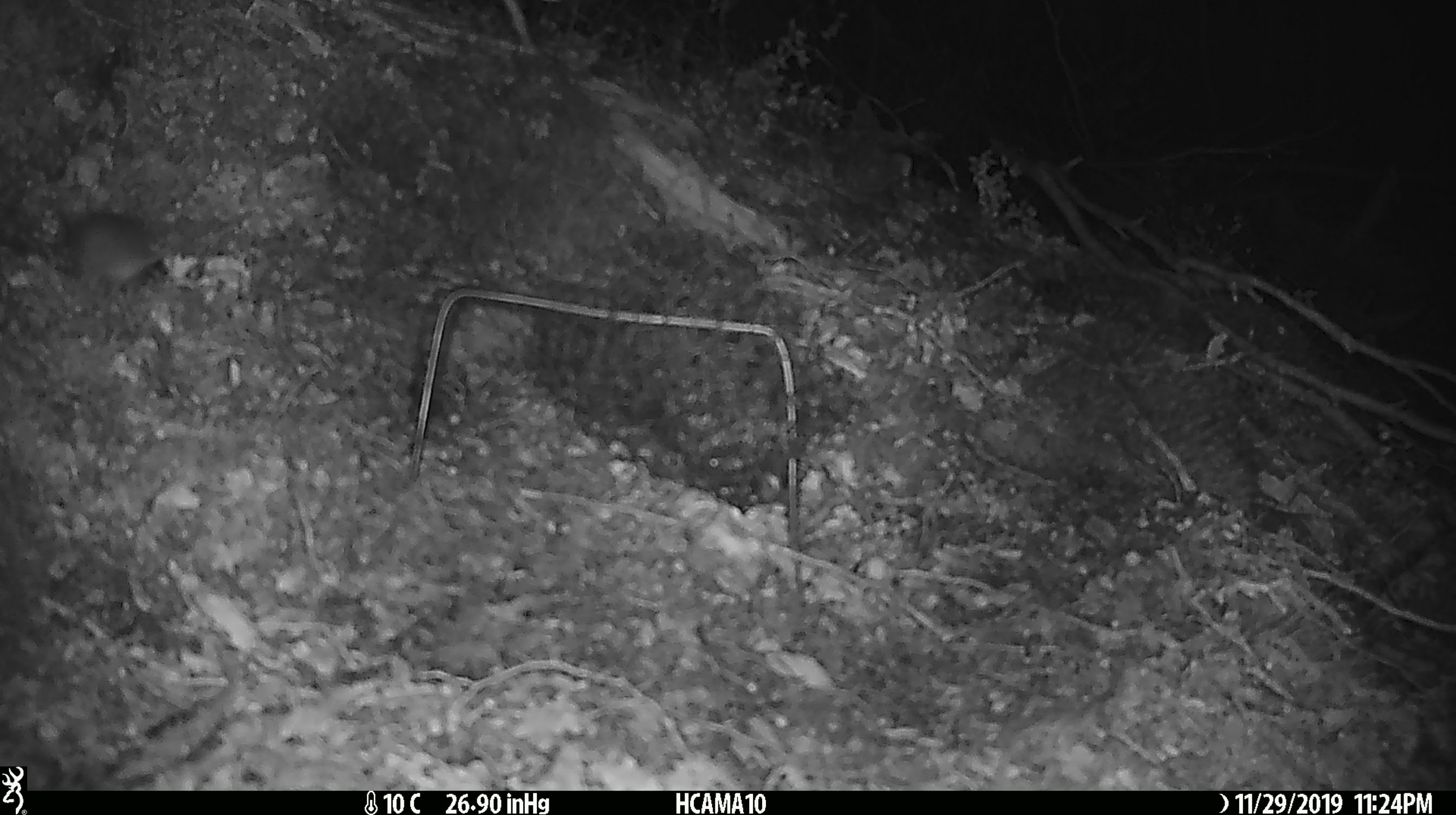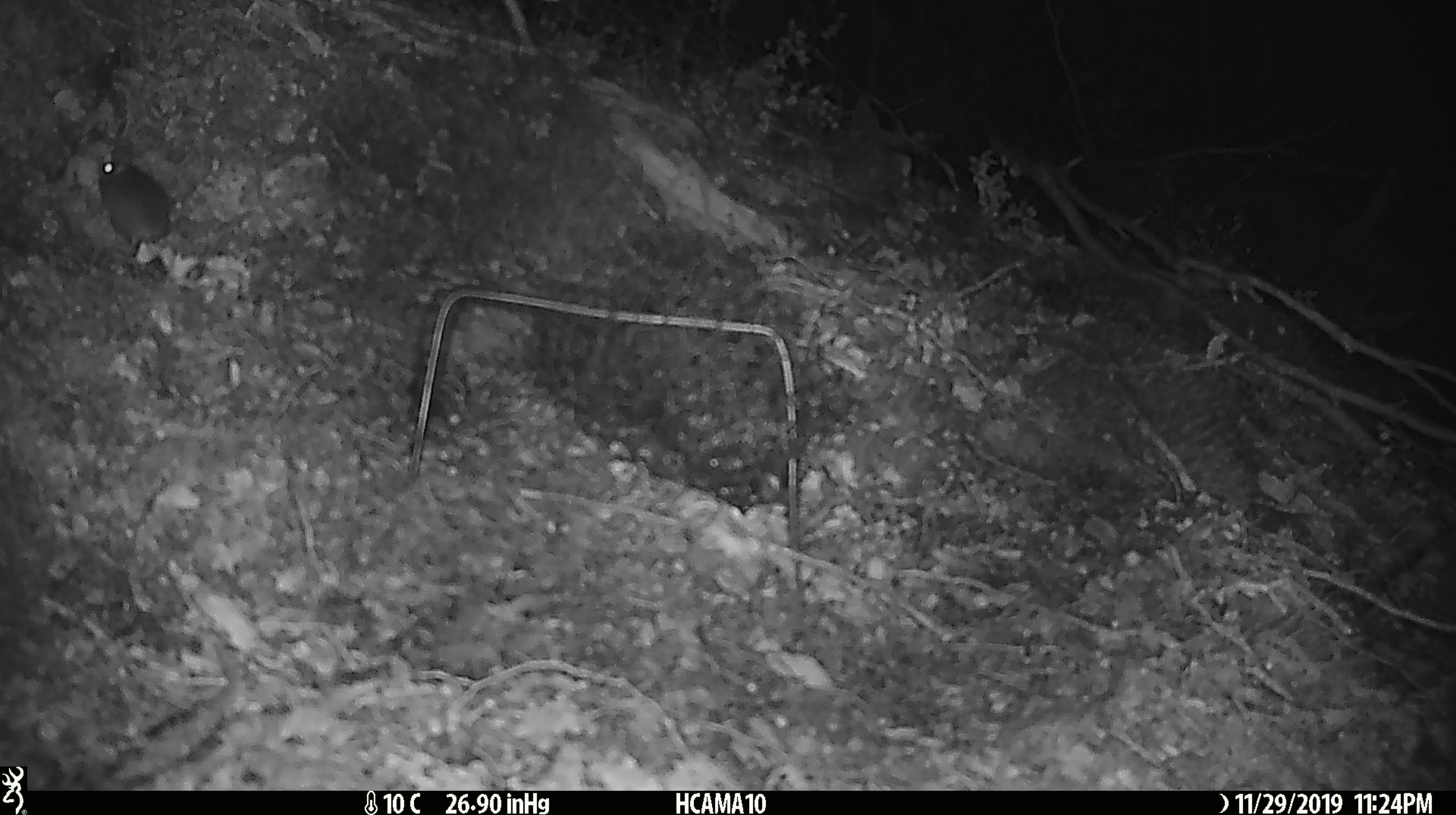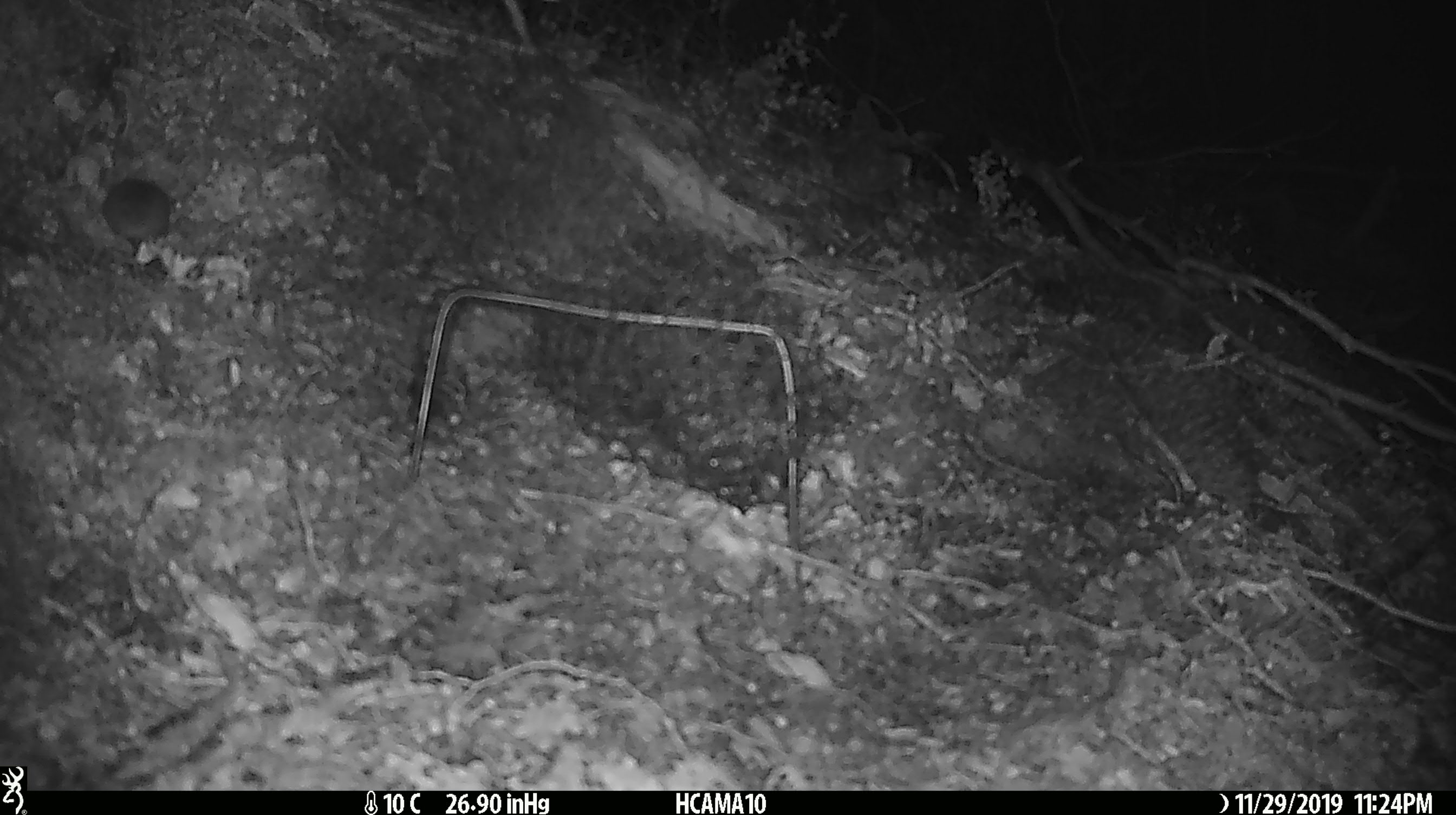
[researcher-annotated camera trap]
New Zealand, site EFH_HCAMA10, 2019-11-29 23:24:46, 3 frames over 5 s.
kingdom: Animalia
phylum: Chordata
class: Mammalia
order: Rodentia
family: Muridae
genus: Mus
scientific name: Mus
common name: mouse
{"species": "mouse (Mus)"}